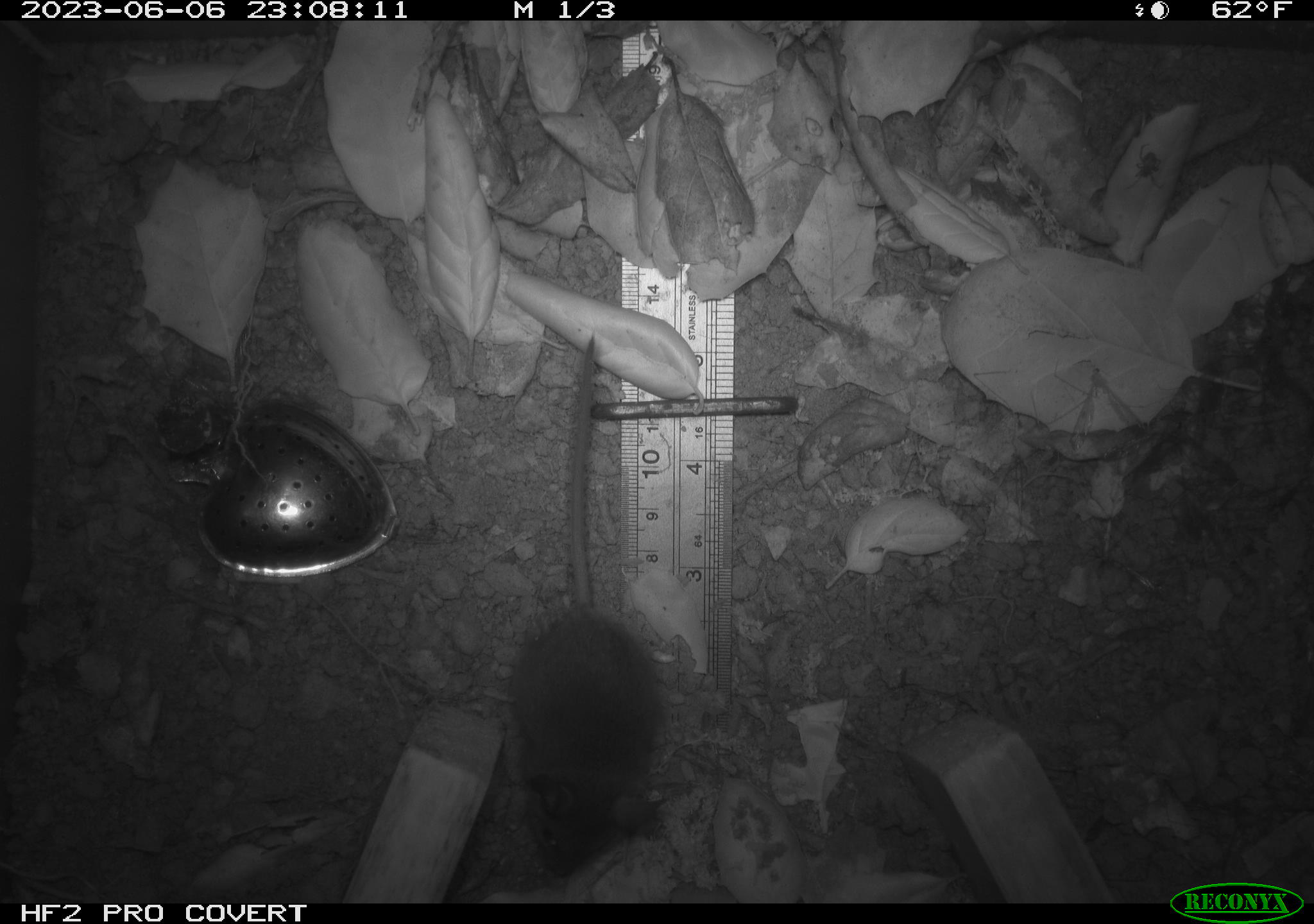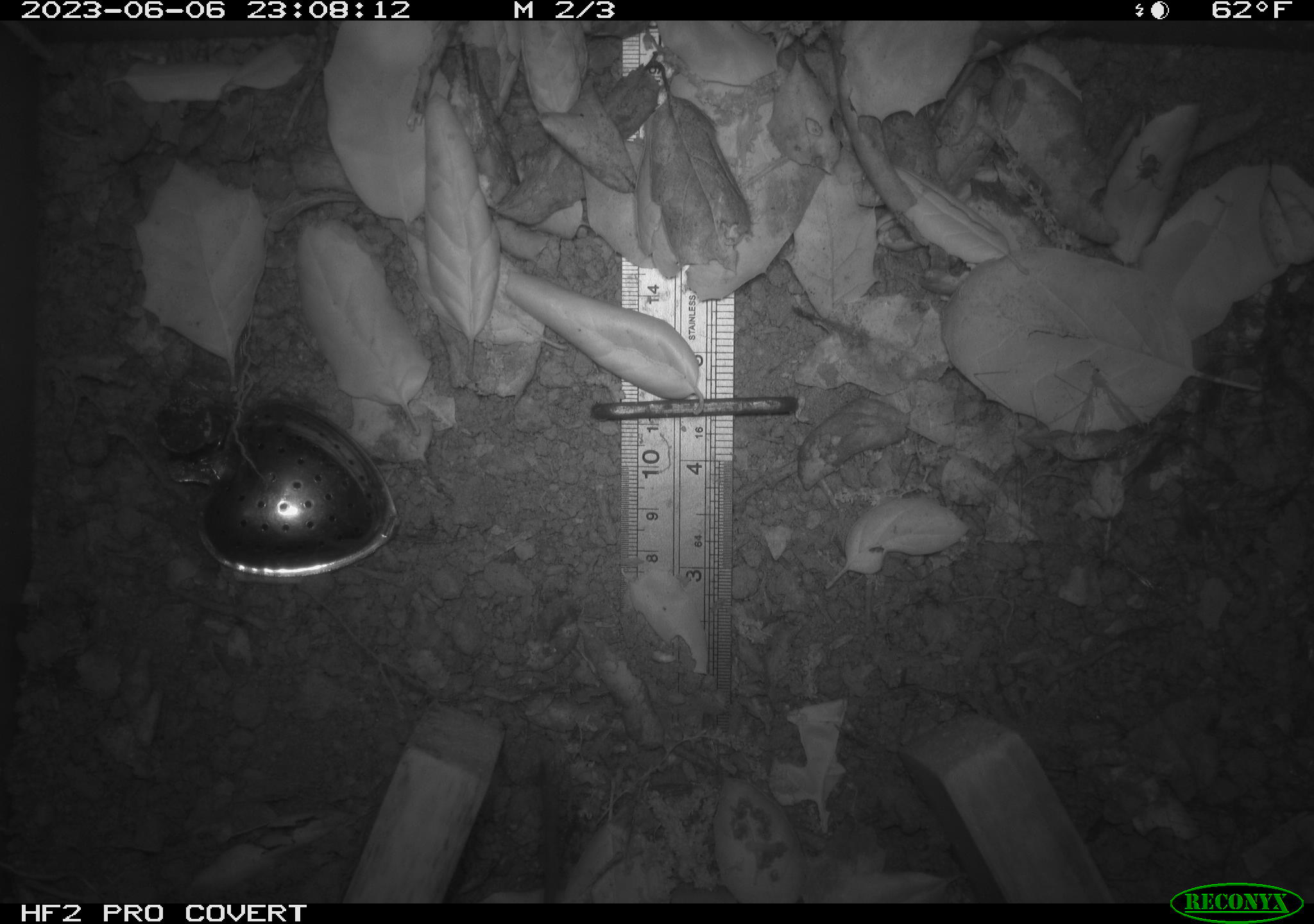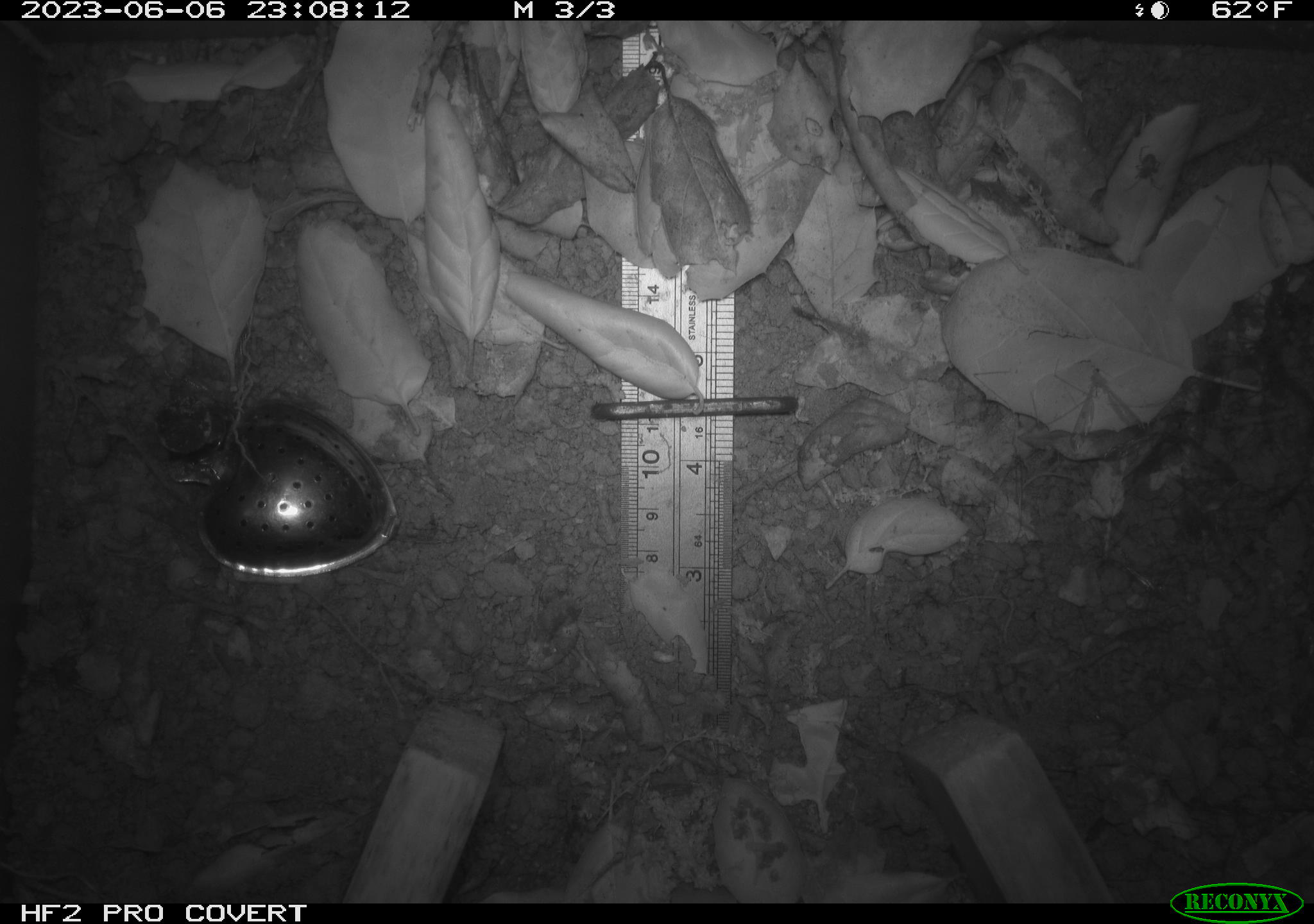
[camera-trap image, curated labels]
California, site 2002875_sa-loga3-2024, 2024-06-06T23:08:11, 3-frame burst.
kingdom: Animalia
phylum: Chordata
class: Mammalia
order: Rodentia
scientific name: Rodentia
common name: rodent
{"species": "rodent (Rodentia)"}